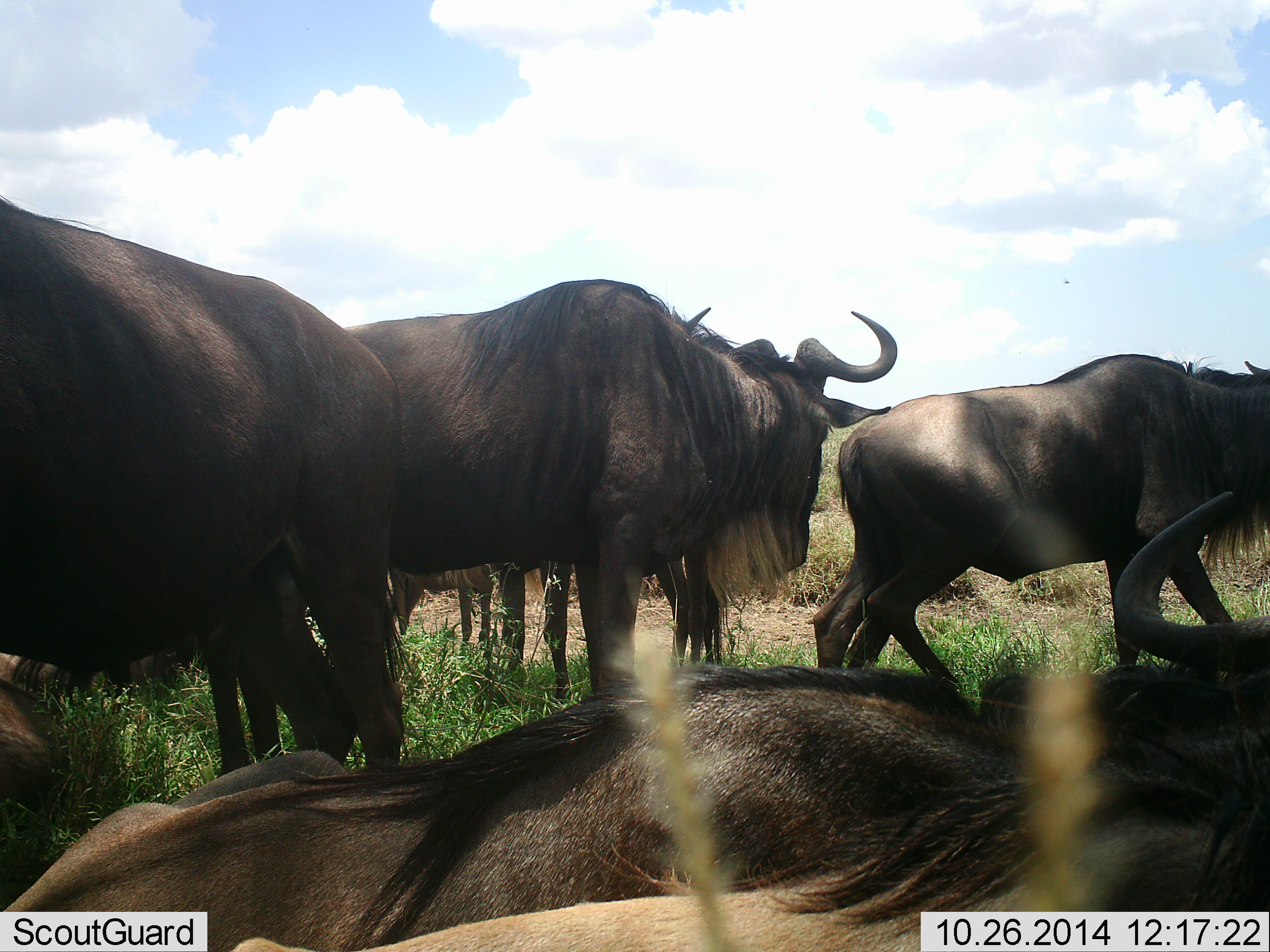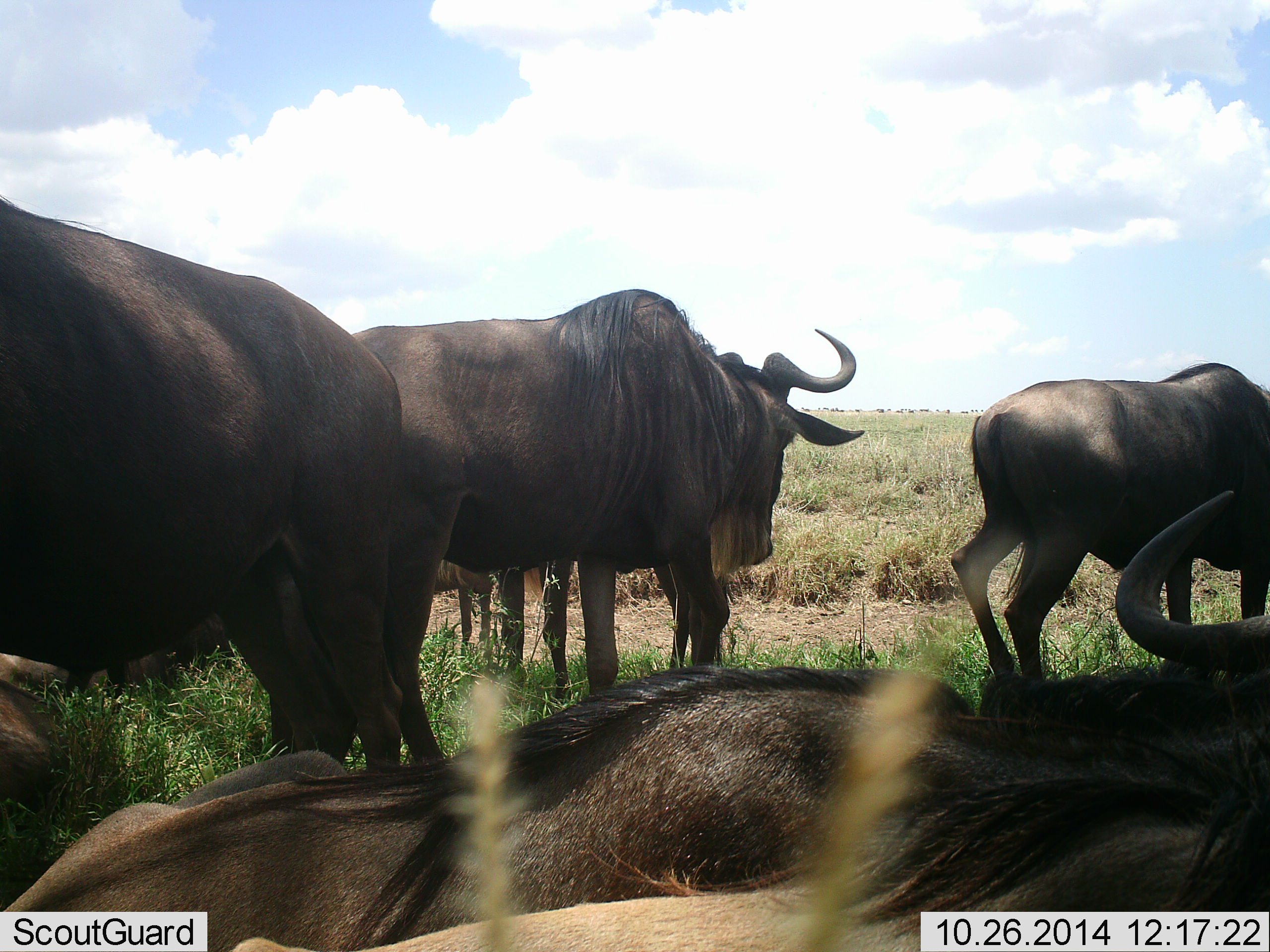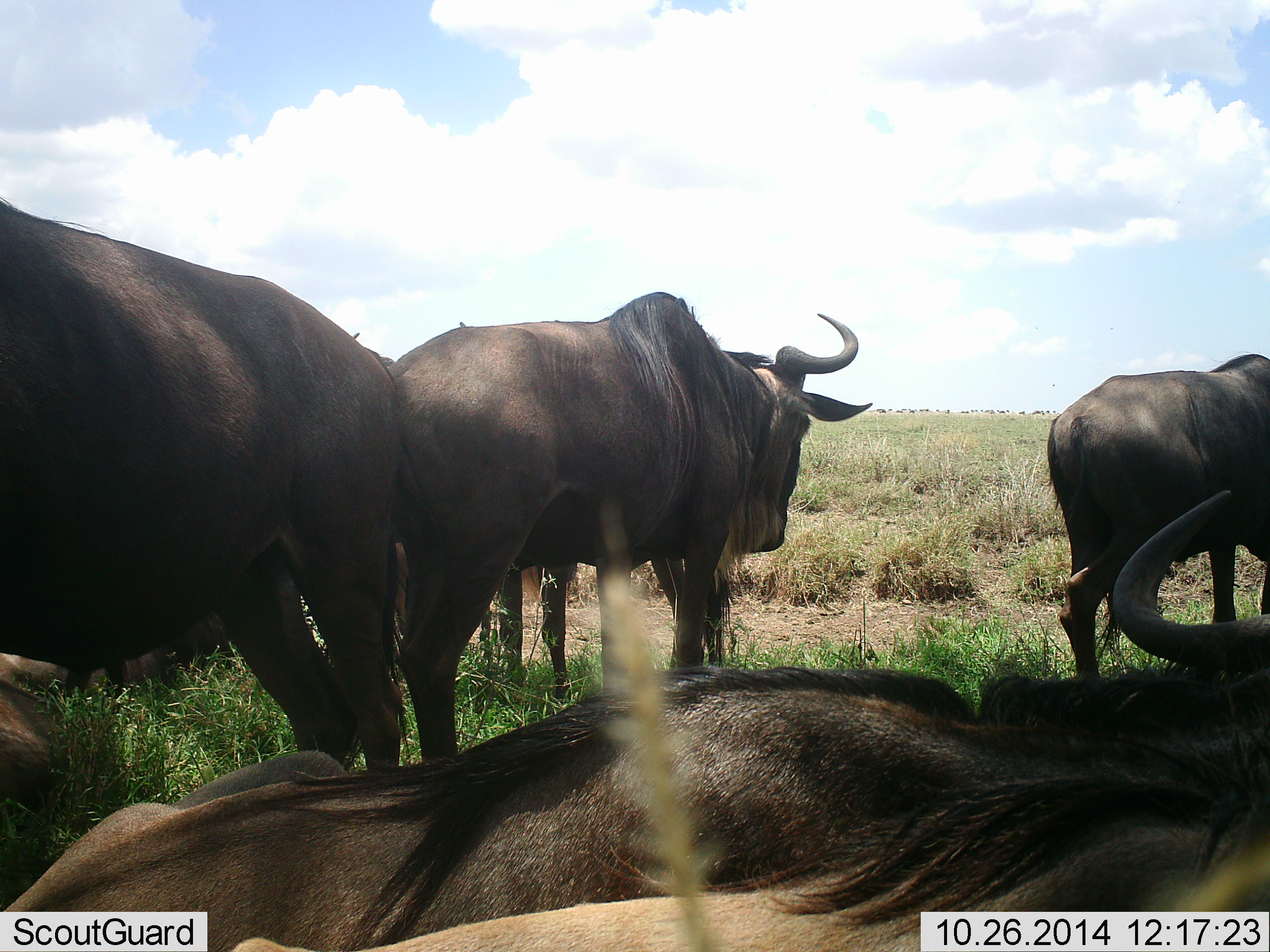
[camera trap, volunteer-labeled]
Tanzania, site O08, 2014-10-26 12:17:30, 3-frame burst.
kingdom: Animalia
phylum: Chordata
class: Mammalia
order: Artiodactyla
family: Bovidae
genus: Connochaetes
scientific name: Connochaetes taurinus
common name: blue wildebeest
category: wildebeest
Wildebeest (blue wildebeest) (Connochaetes taurinus), count 7. Behavior (volunteer vote fractions): standing 90%, resting 60%, moving 40%, interacting 0%. Young present (vote fraction): 10%. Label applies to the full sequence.